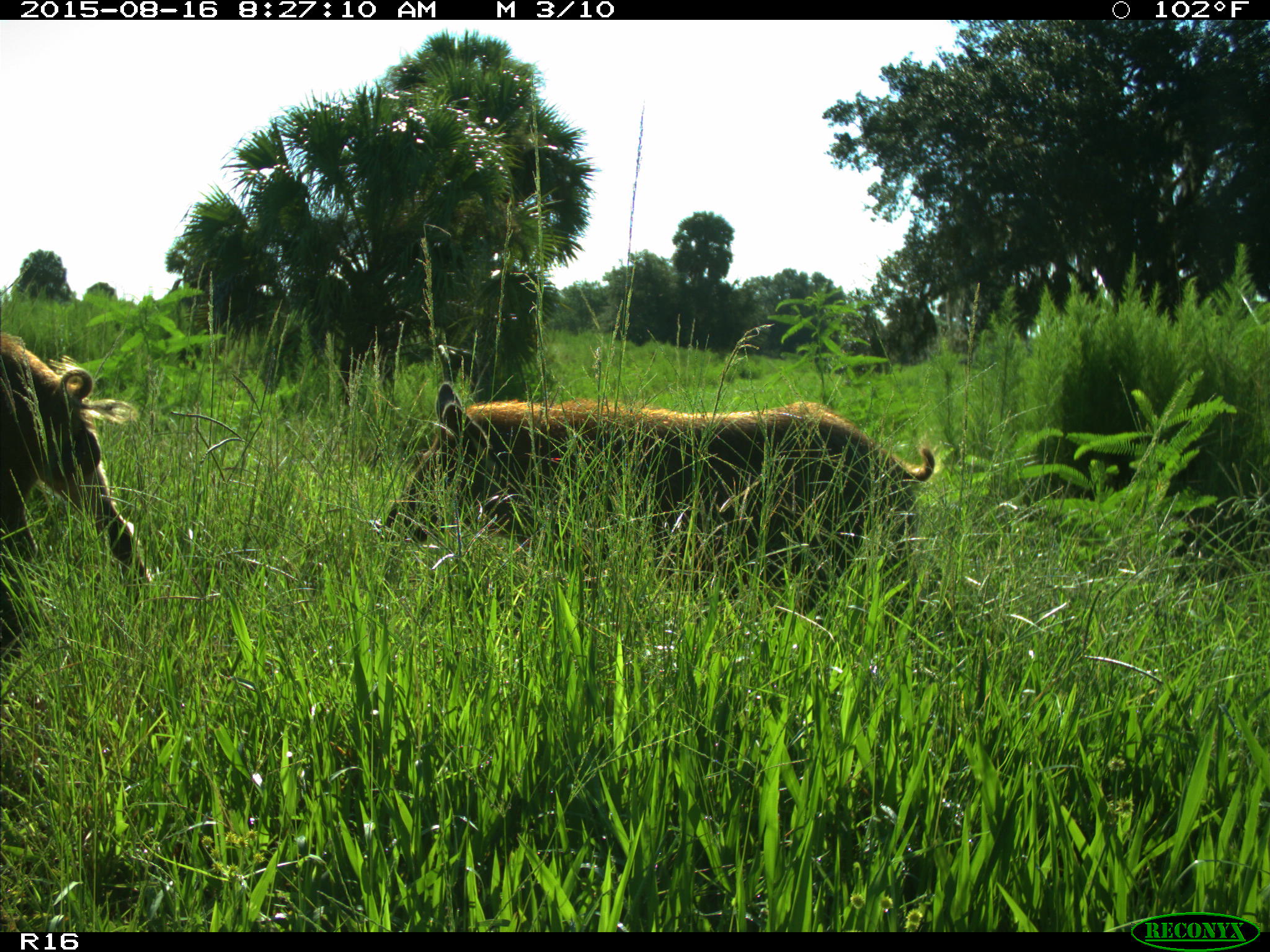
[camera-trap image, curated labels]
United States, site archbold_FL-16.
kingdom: Animalia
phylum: Chordata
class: Mammalia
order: Artiodactyla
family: Suidae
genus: Sus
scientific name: Sus scrofa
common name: wild boar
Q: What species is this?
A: Sus scrofa (wild boar).